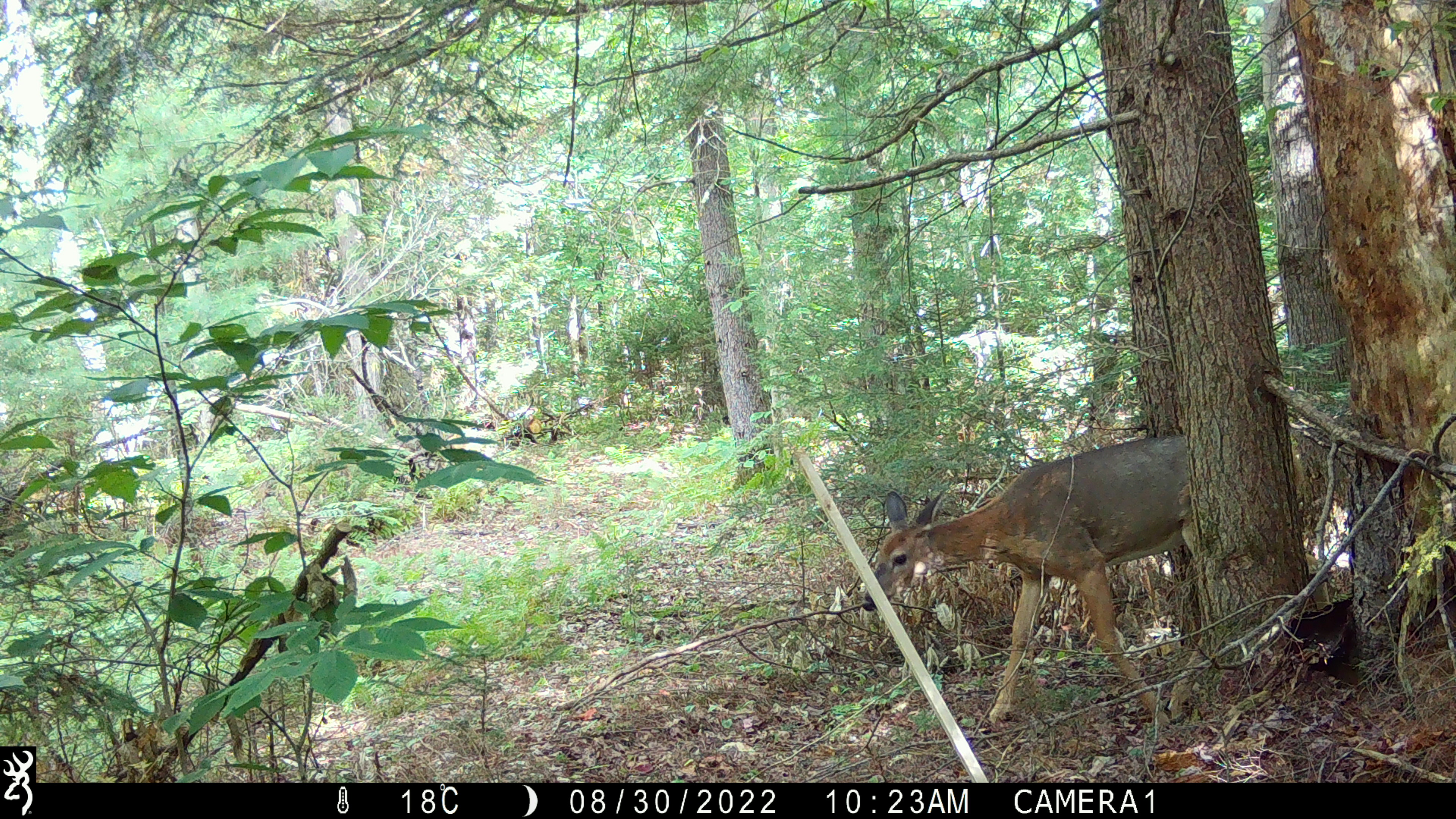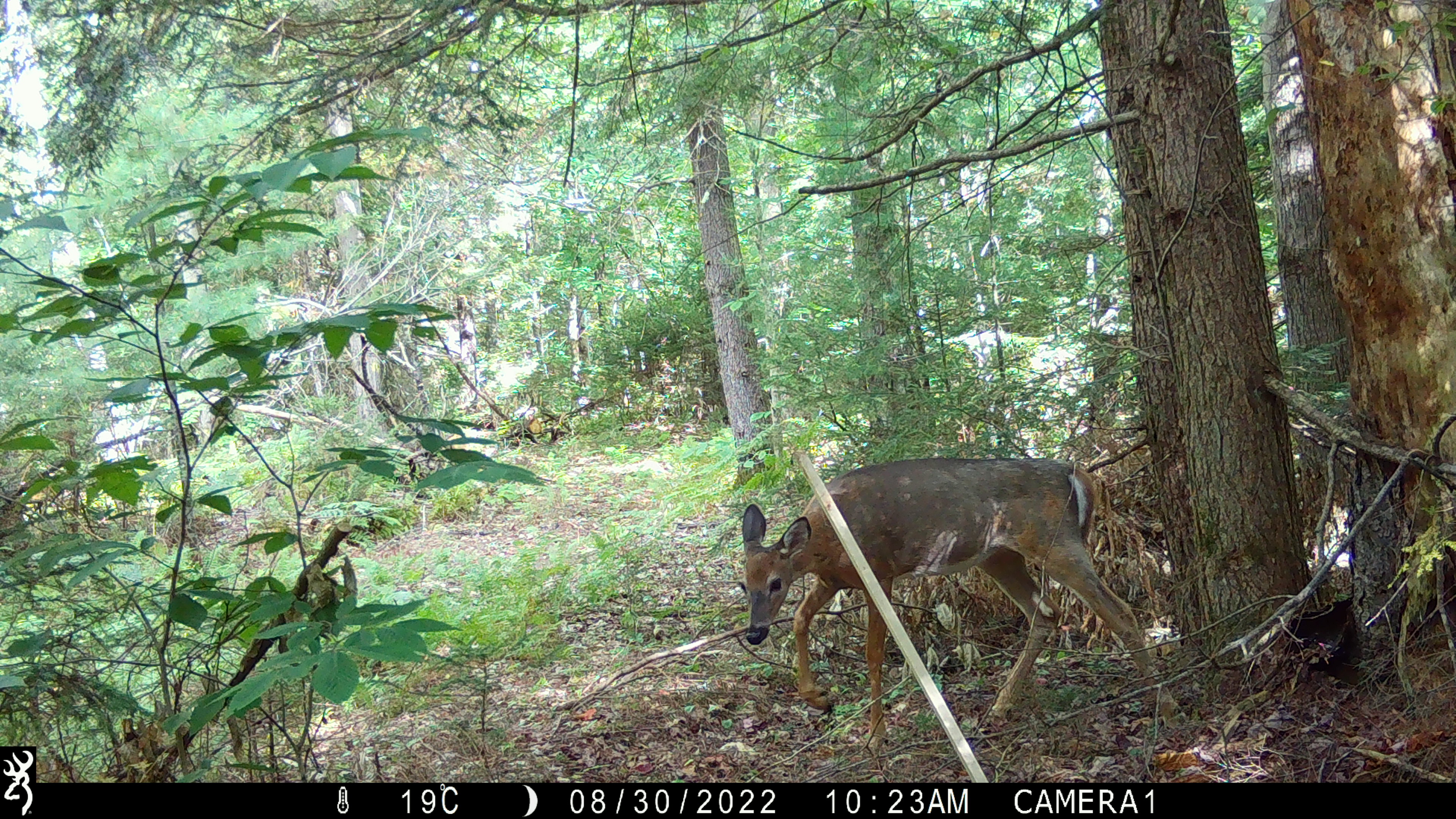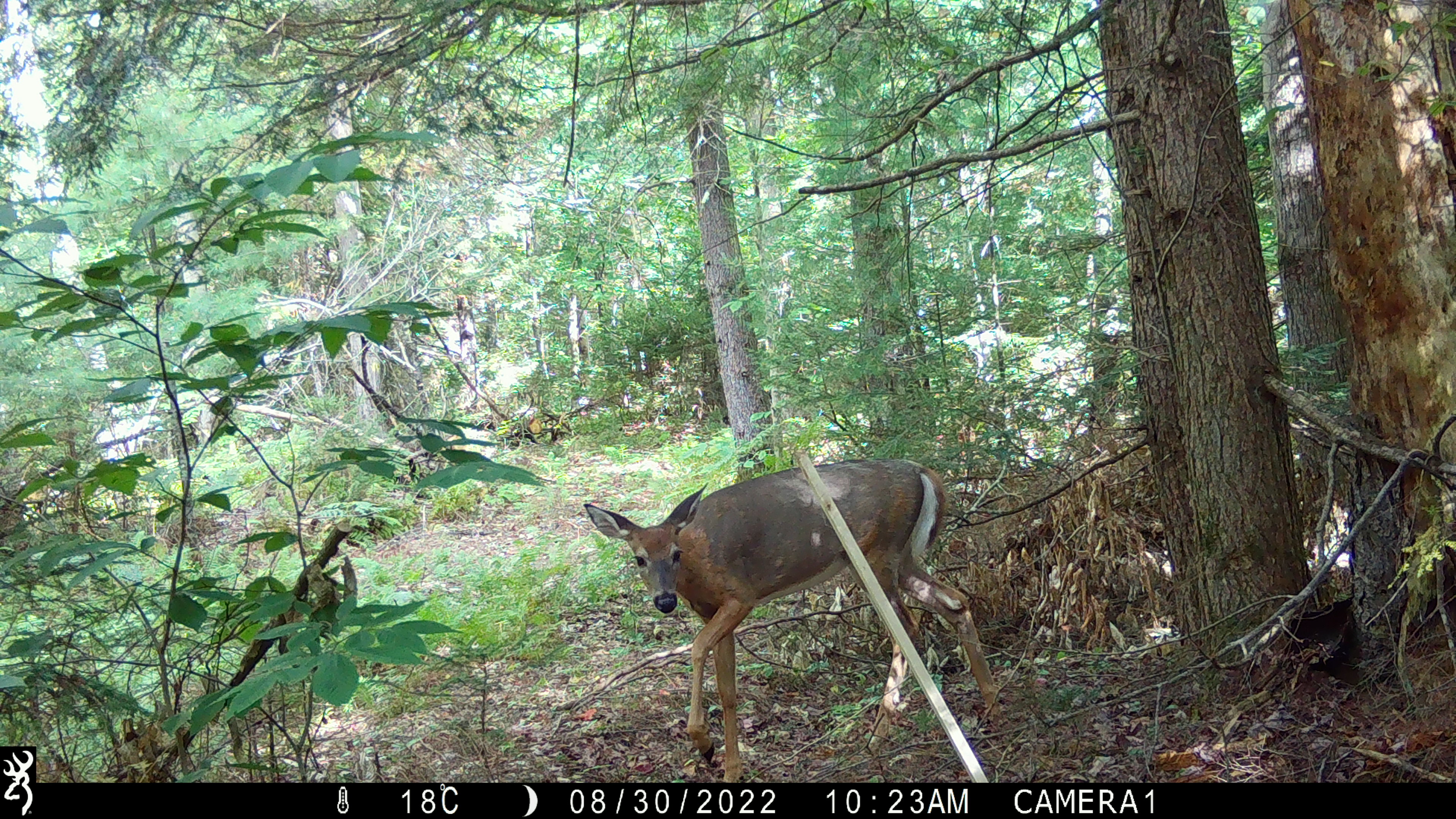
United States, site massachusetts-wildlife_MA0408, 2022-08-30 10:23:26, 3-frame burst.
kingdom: Animalia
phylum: Chordata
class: Mammalia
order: Artiodactyla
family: Cervidae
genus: Odocoileus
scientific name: Odocoileus virginianus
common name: white-tailed deer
White-tailed deer (Odocoileus virginianus).